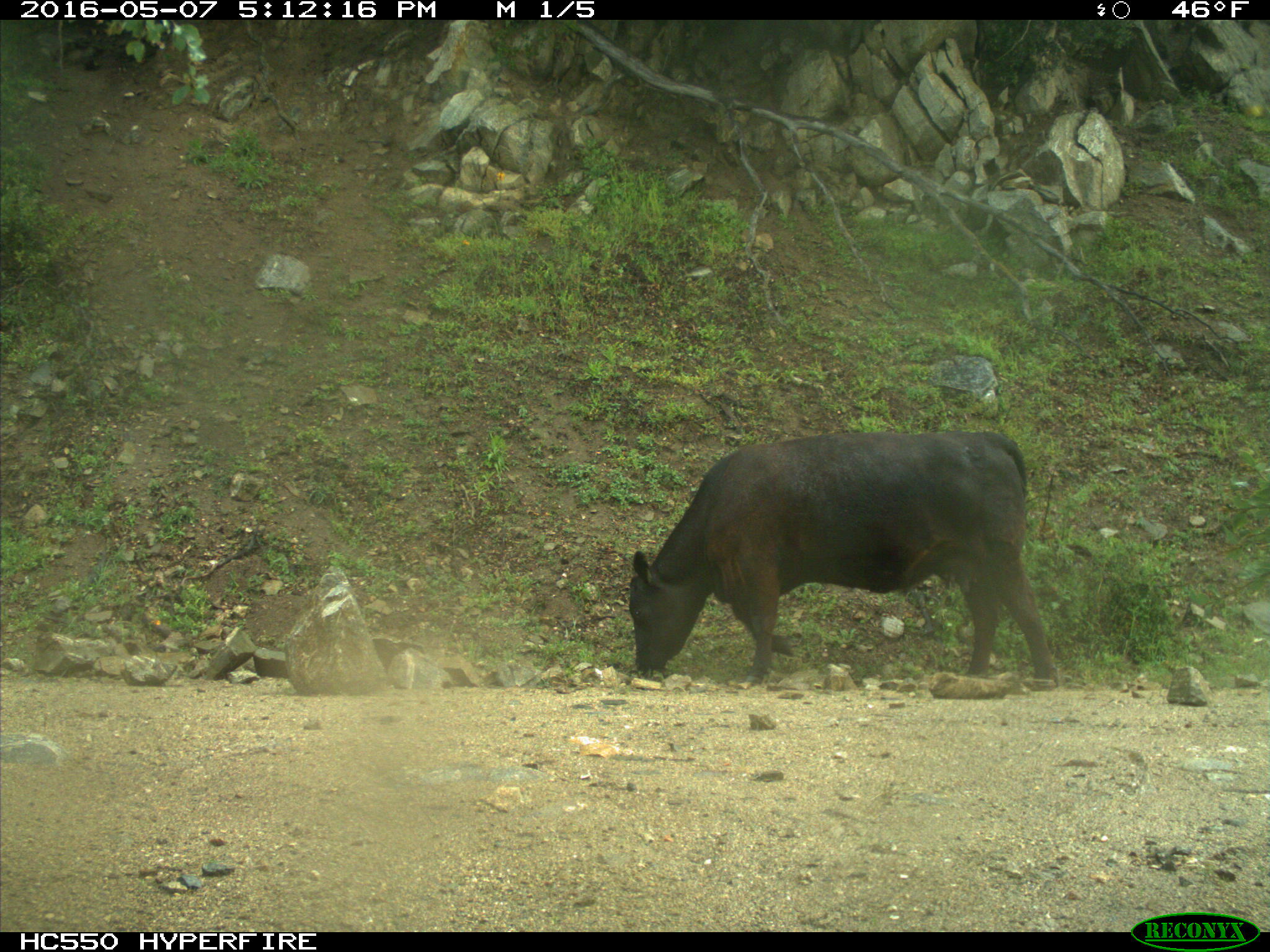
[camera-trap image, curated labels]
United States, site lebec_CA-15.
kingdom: Animalia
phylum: Chordata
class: Mammalia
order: Artiodactyla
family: Bovidae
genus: Bos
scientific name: Bos taurus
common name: domestic cow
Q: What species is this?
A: Bos taurus (domestic cow).